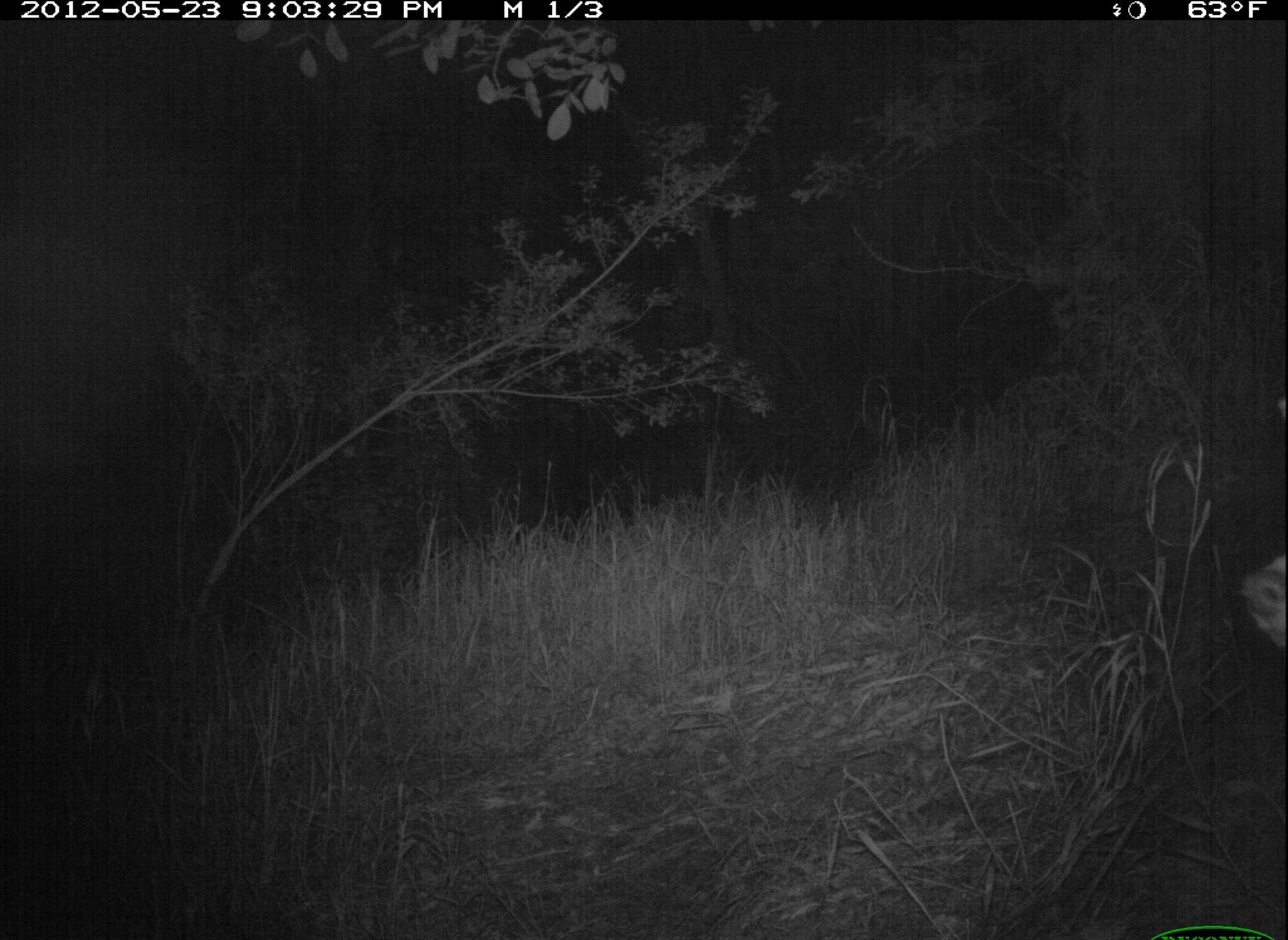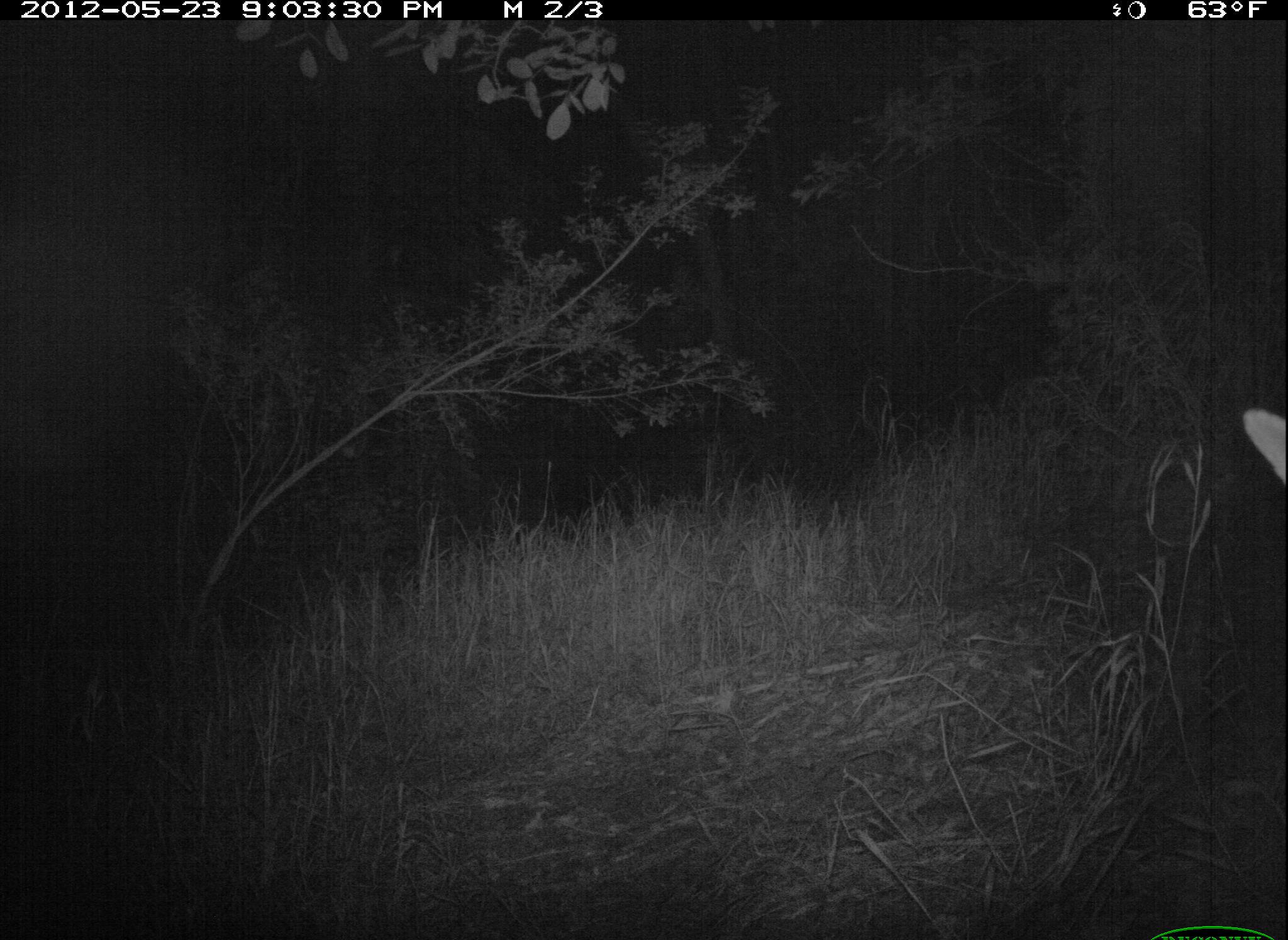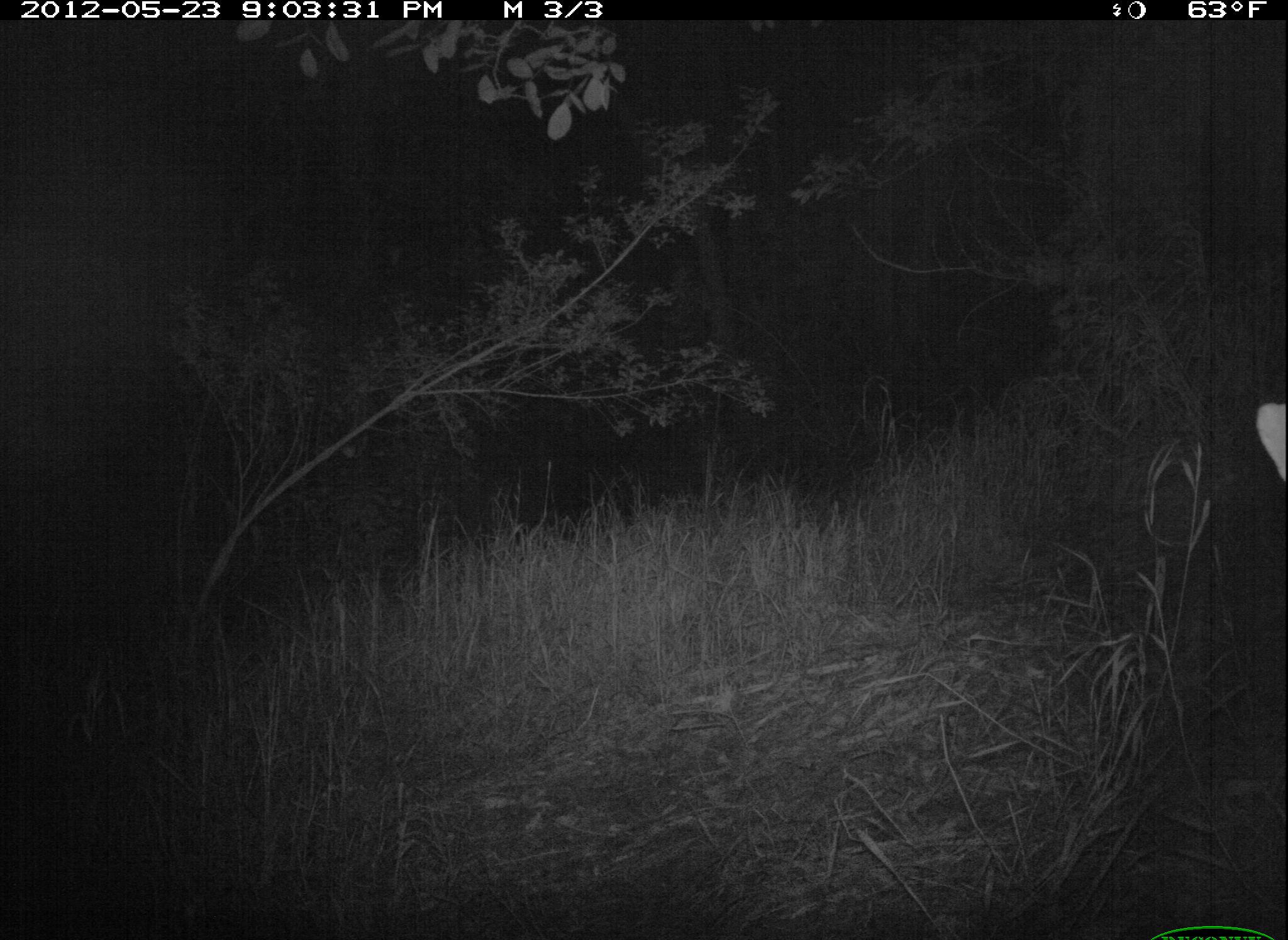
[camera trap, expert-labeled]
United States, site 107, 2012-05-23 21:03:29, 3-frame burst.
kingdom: Animalia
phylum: Chordata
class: Mammalia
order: Carnivora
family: Canidae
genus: Canis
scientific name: Canis latrans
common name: coyote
Coyote (Canis latrans).